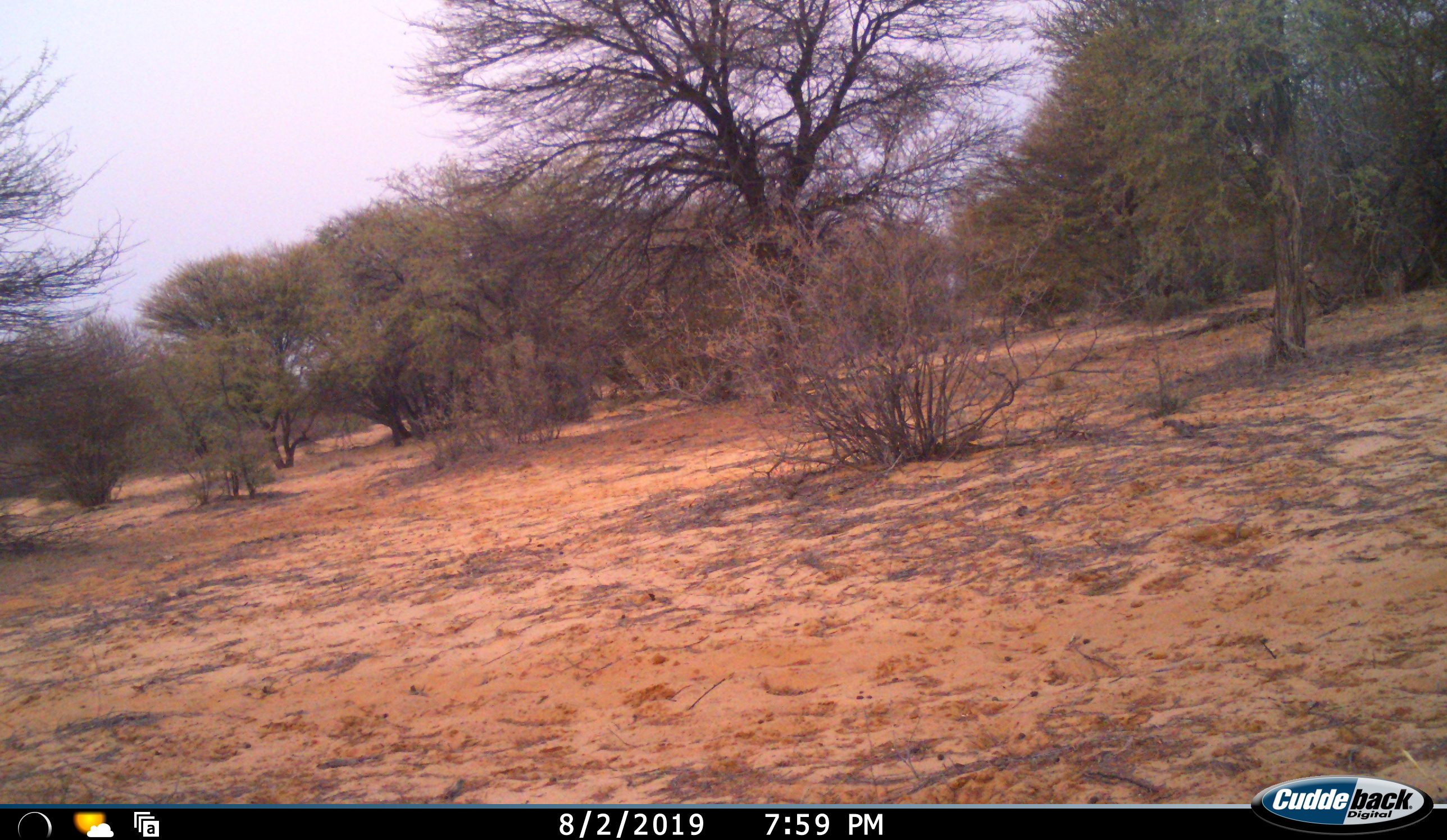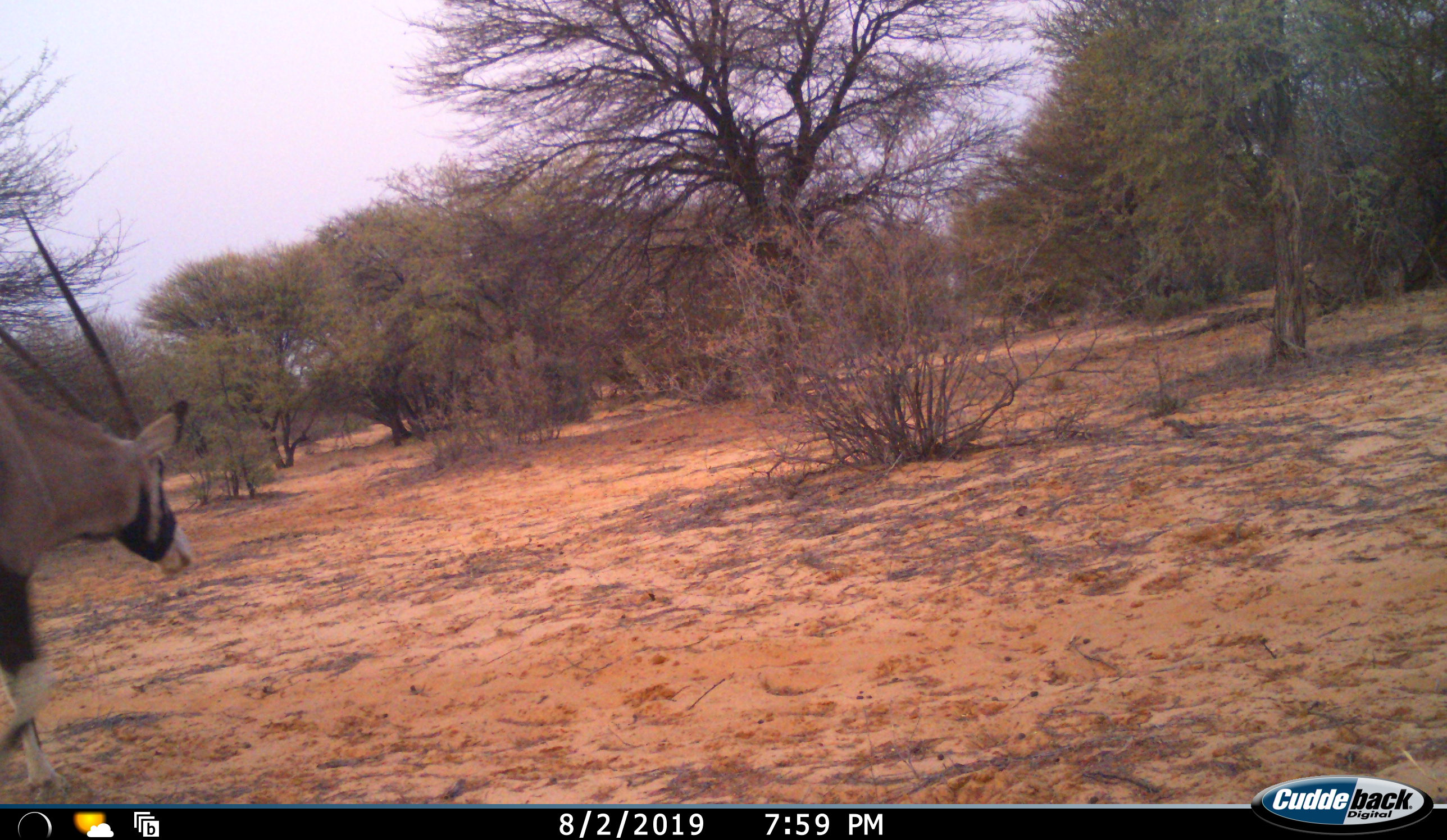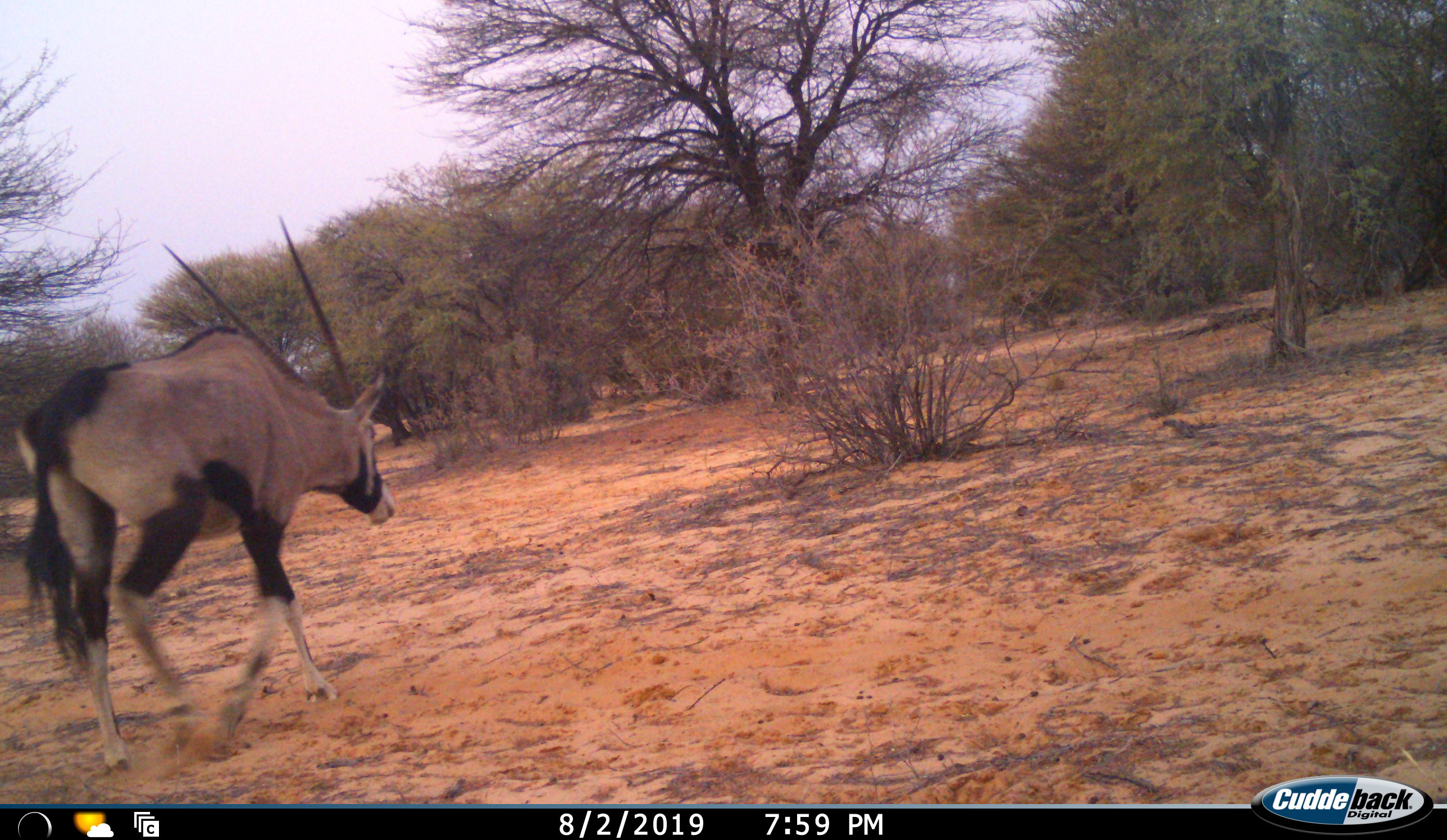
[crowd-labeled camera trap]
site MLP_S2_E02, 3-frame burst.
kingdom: Animalia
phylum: Chordata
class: Mammalia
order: Artiodactyla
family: Bovidae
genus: Oryx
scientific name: Oryx gazella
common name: gemsbok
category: oryx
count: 1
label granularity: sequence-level